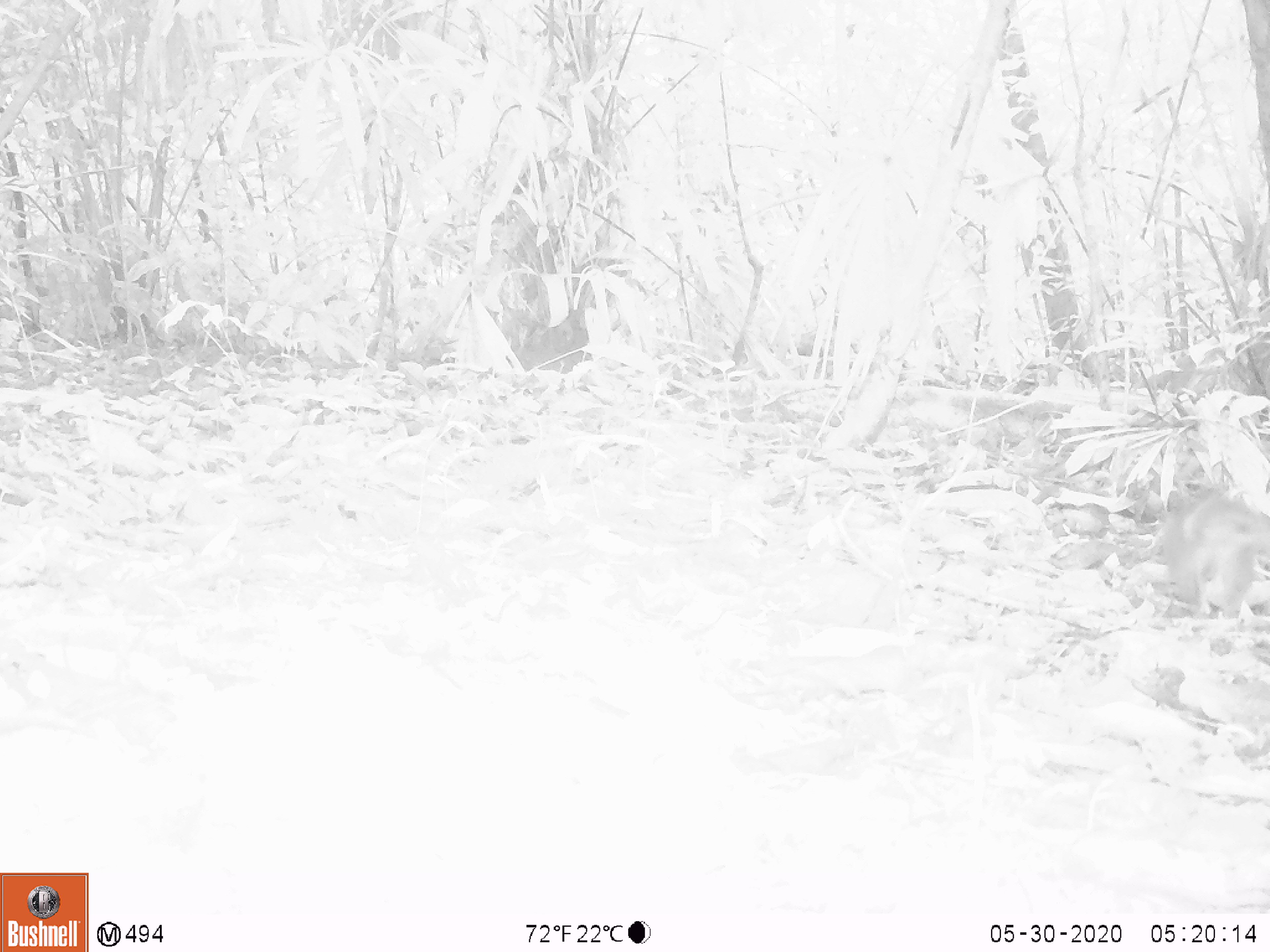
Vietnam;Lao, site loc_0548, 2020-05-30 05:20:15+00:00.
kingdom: Animalia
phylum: Chordata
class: Mammalia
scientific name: Mammalia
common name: mammal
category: unidentified small mammal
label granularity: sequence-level